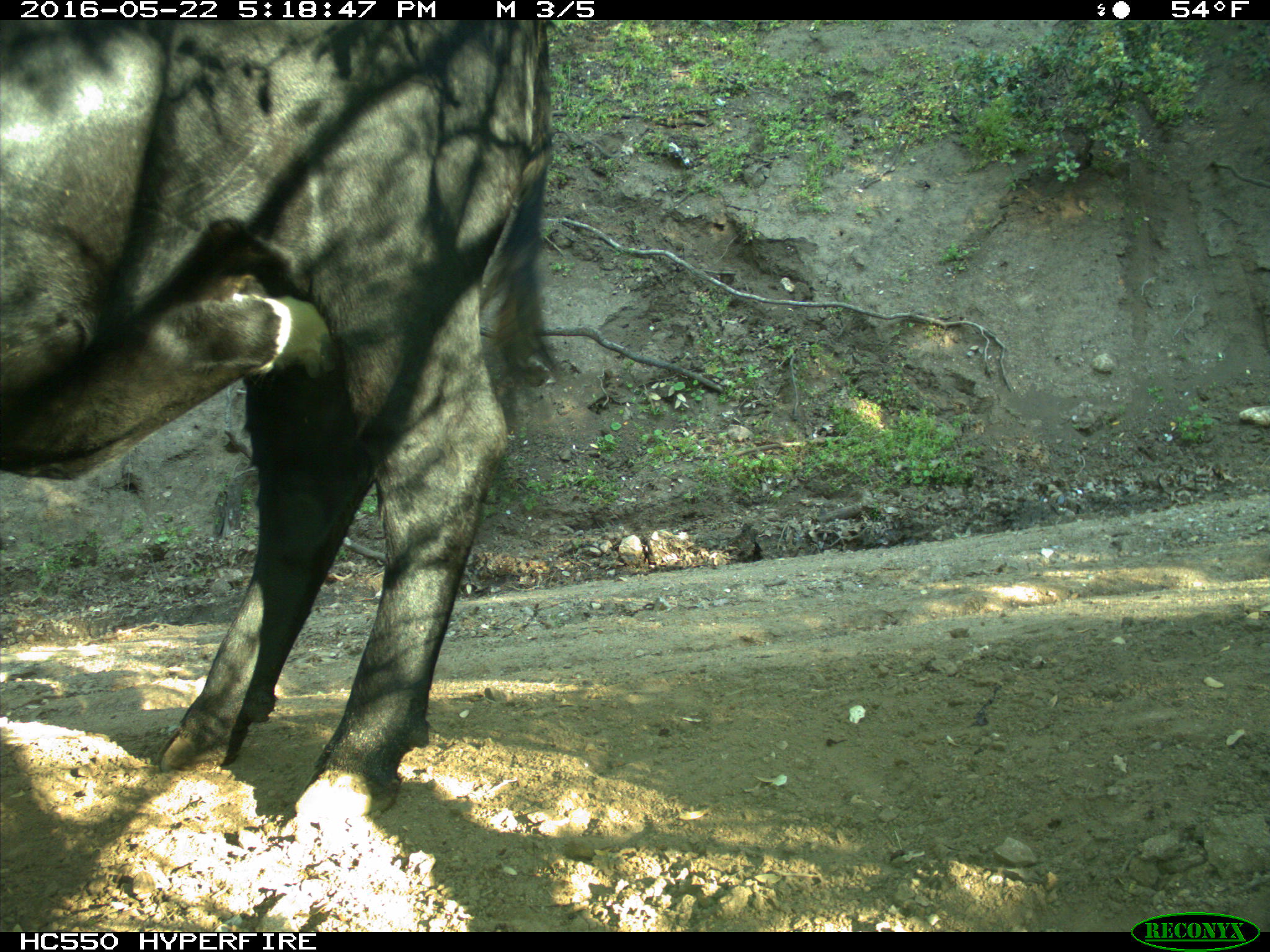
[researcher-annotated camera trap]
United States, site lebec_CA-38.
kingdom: Animalia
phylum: Chordata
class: Mammalia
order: Artiodactyla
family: Bovidae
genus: Bos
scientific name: Bos taurus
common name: domestic cow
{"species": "Bos taurus (domestic cow)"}